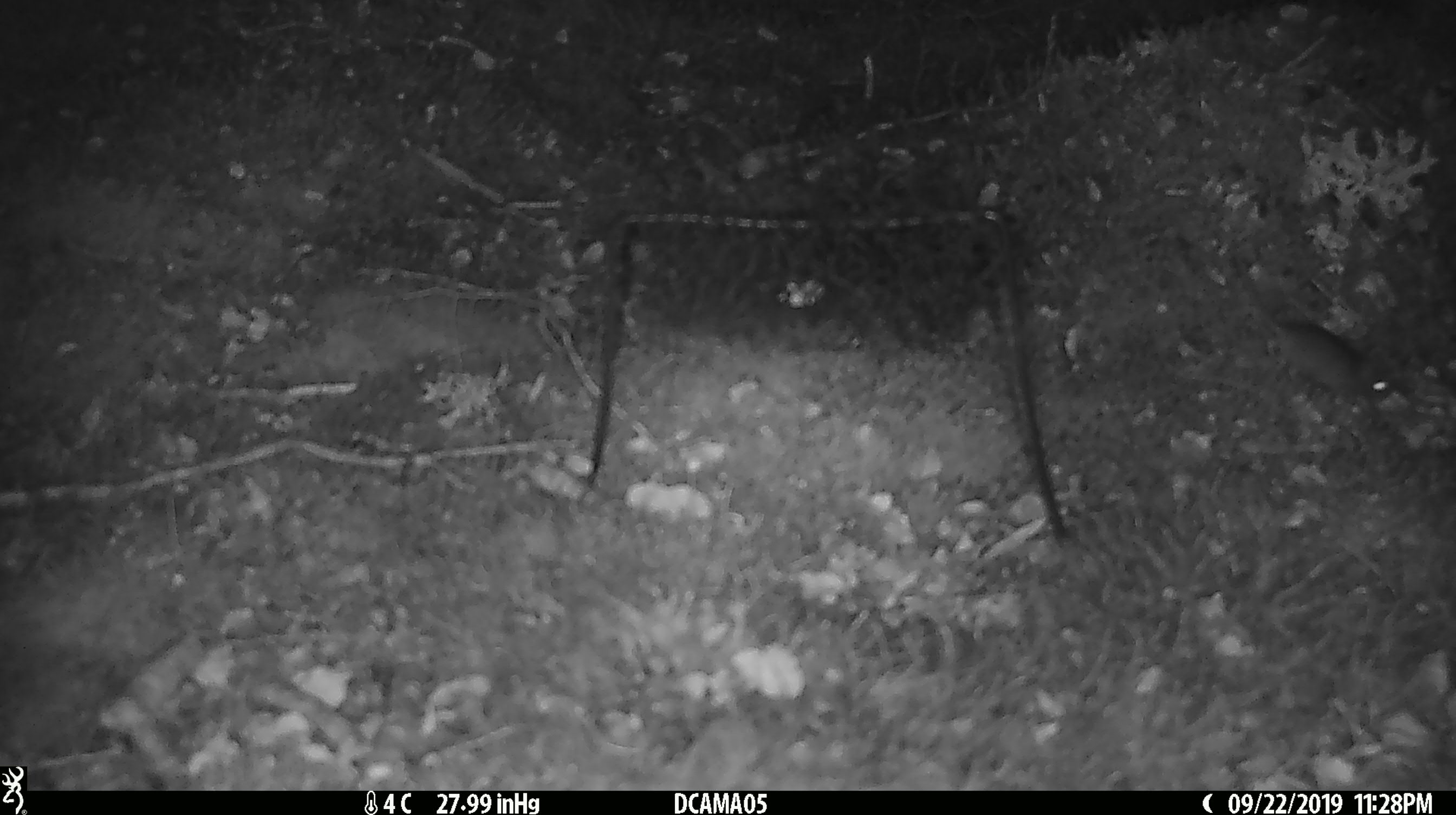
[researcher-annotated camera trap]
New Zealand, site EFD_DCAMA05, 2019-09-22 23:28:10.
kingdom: Animalia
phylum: Chordata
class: Mammalia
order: Rodentia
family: Muridae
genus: Mus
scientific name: Mus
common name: mouse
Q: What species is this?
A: Mouse (Mus).